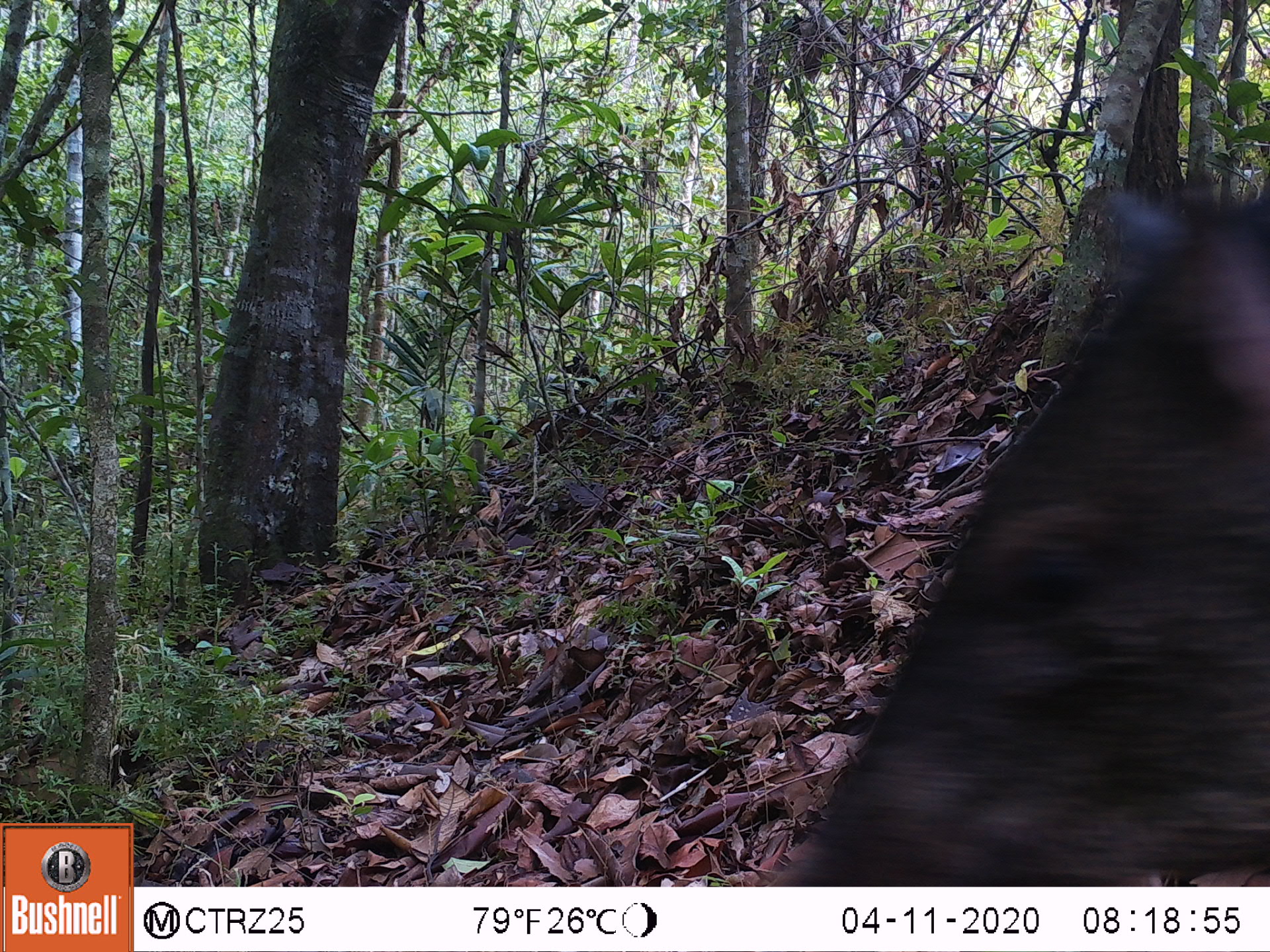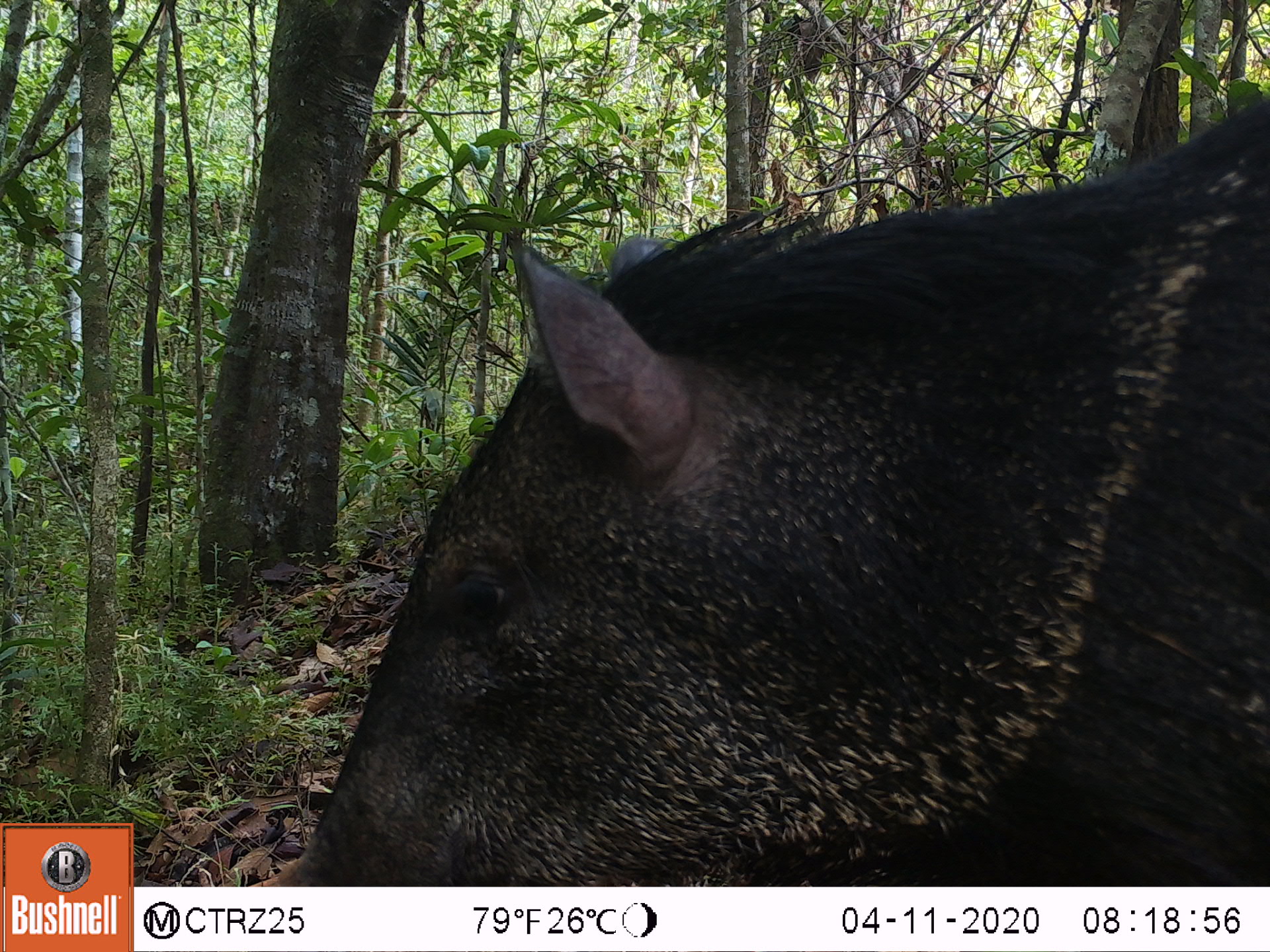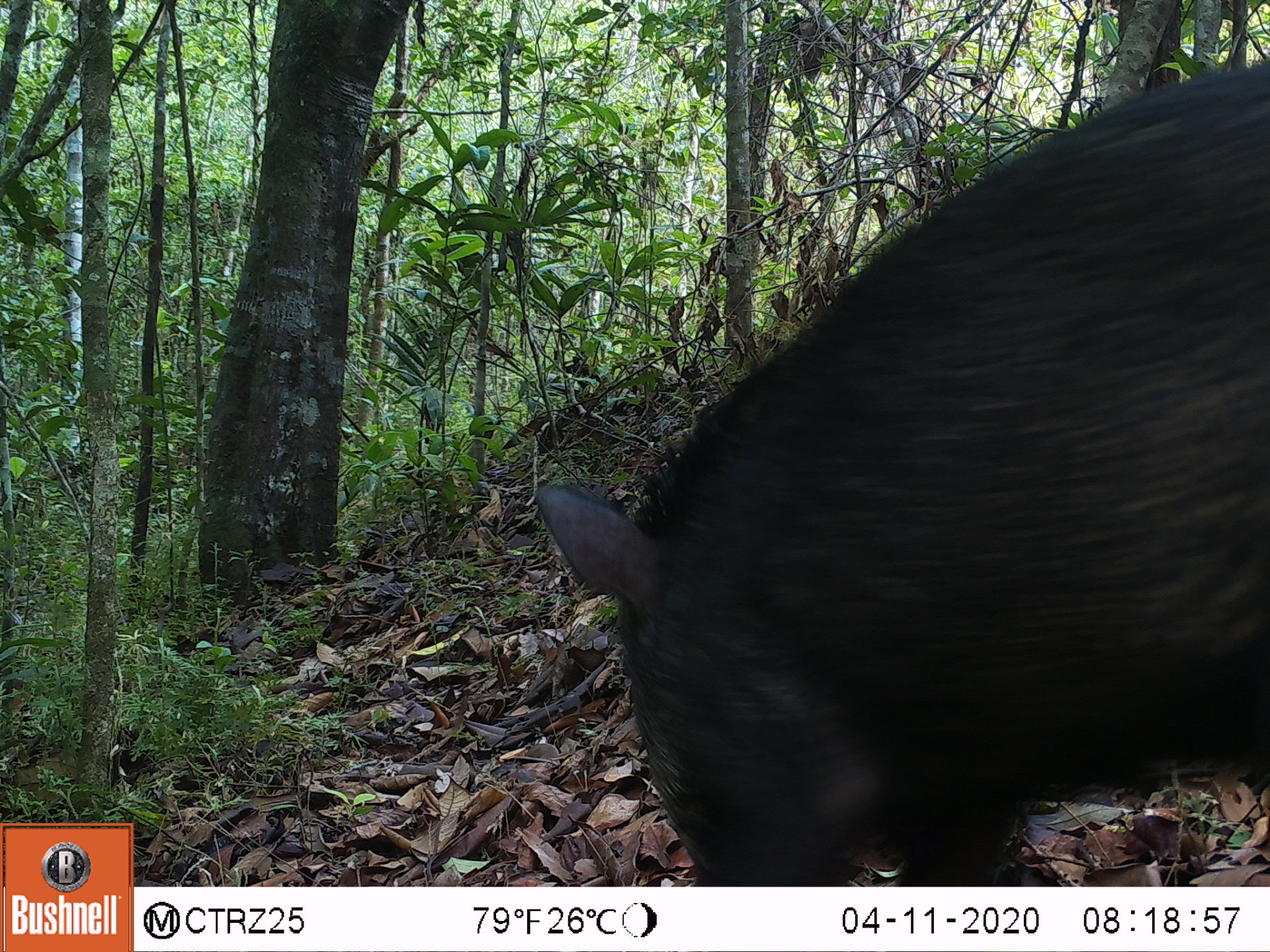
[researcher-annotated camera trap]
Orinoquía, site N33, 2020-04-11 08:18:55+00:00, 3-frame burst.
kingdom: Animalia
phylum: Chordata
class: Mammalia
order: Artiodactyla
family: Tayassuidae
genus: Pecari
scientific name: Pecari tajacu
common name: collared peccary